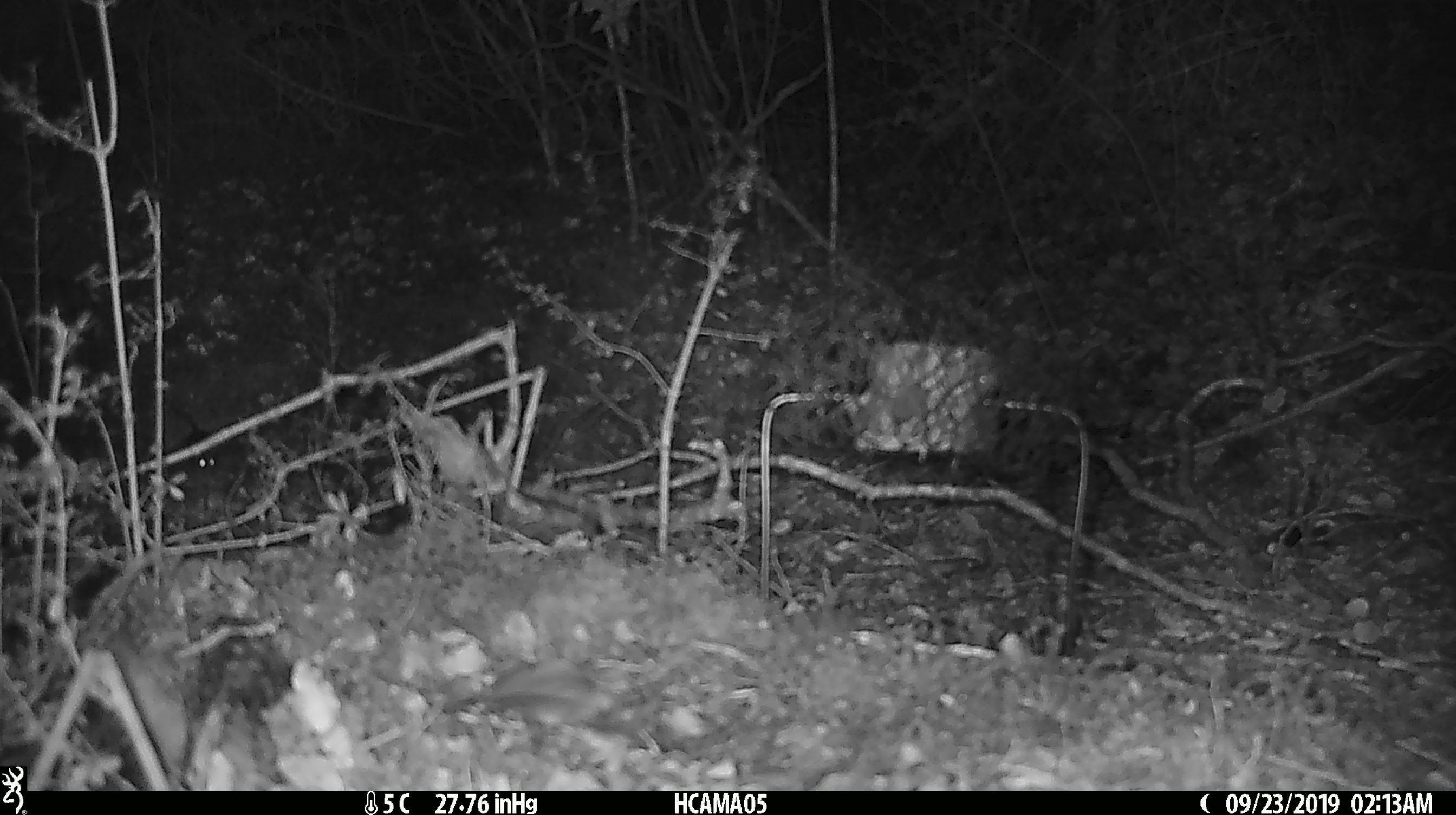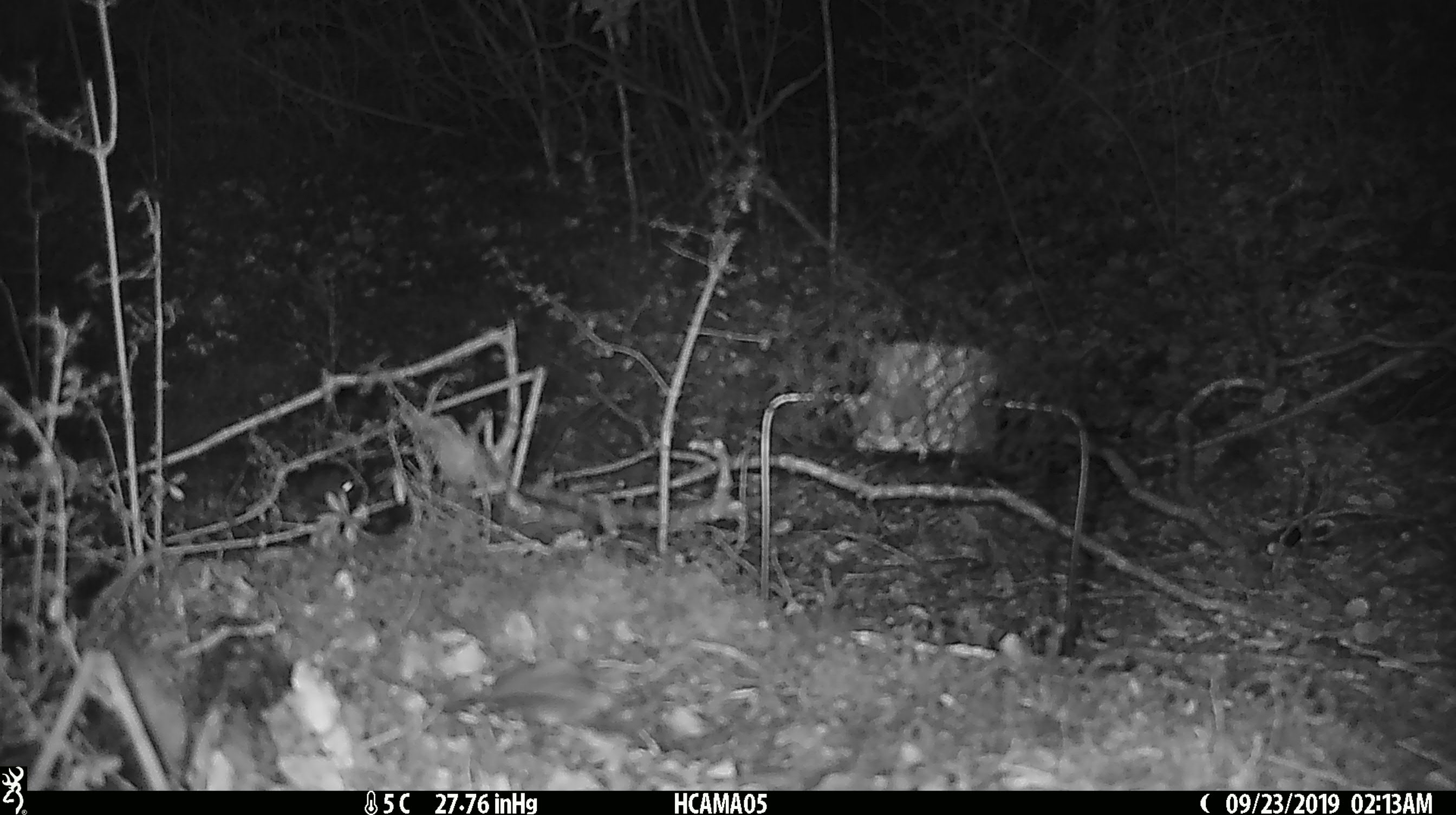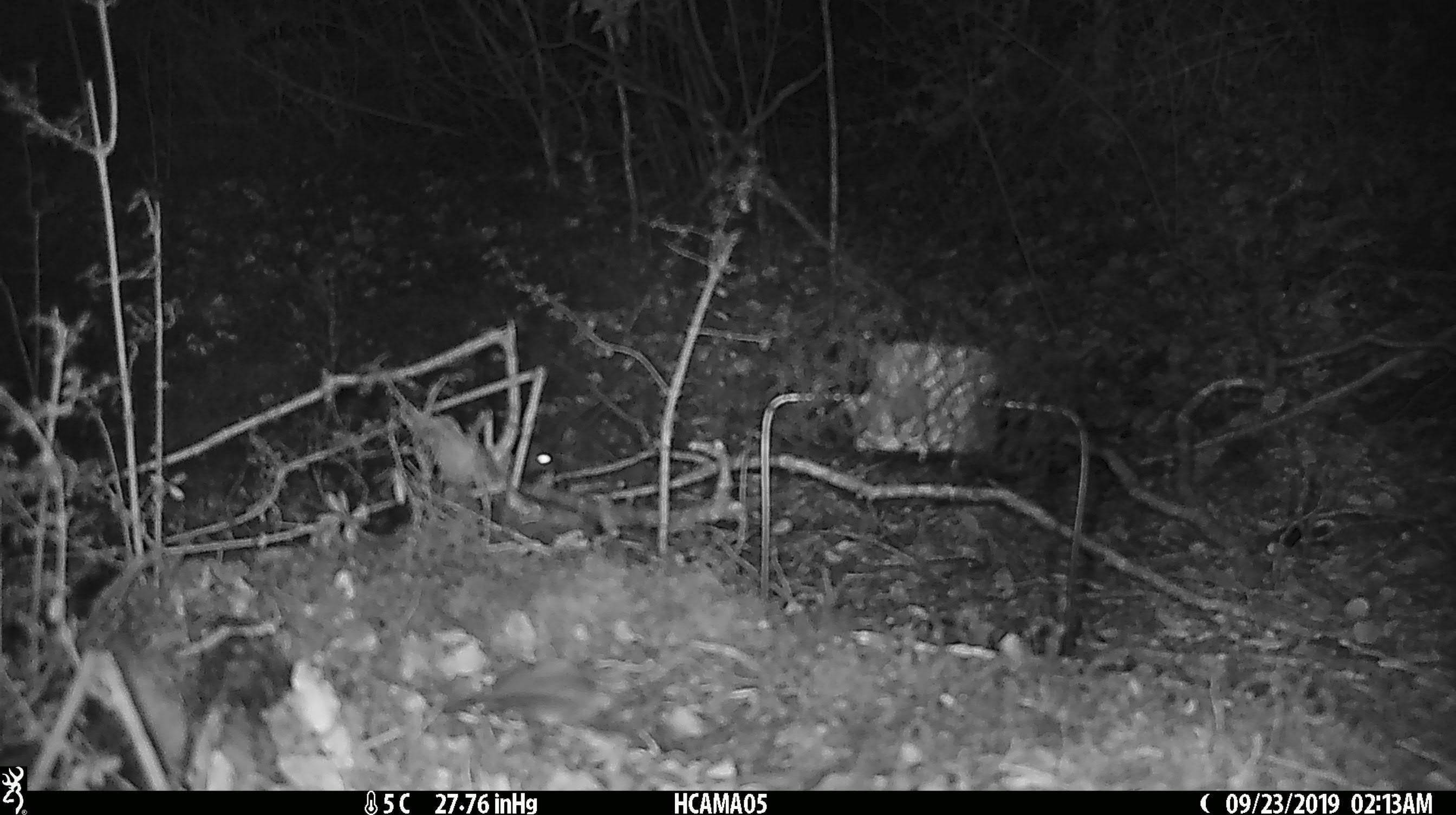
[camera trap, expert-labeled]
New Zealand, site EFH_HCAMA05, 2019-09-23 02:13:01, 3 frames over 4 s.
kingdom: Animalia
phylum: Chordata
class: Mammalia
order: Rodentia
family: Muridae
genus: Mus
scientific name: Mus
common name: mouse